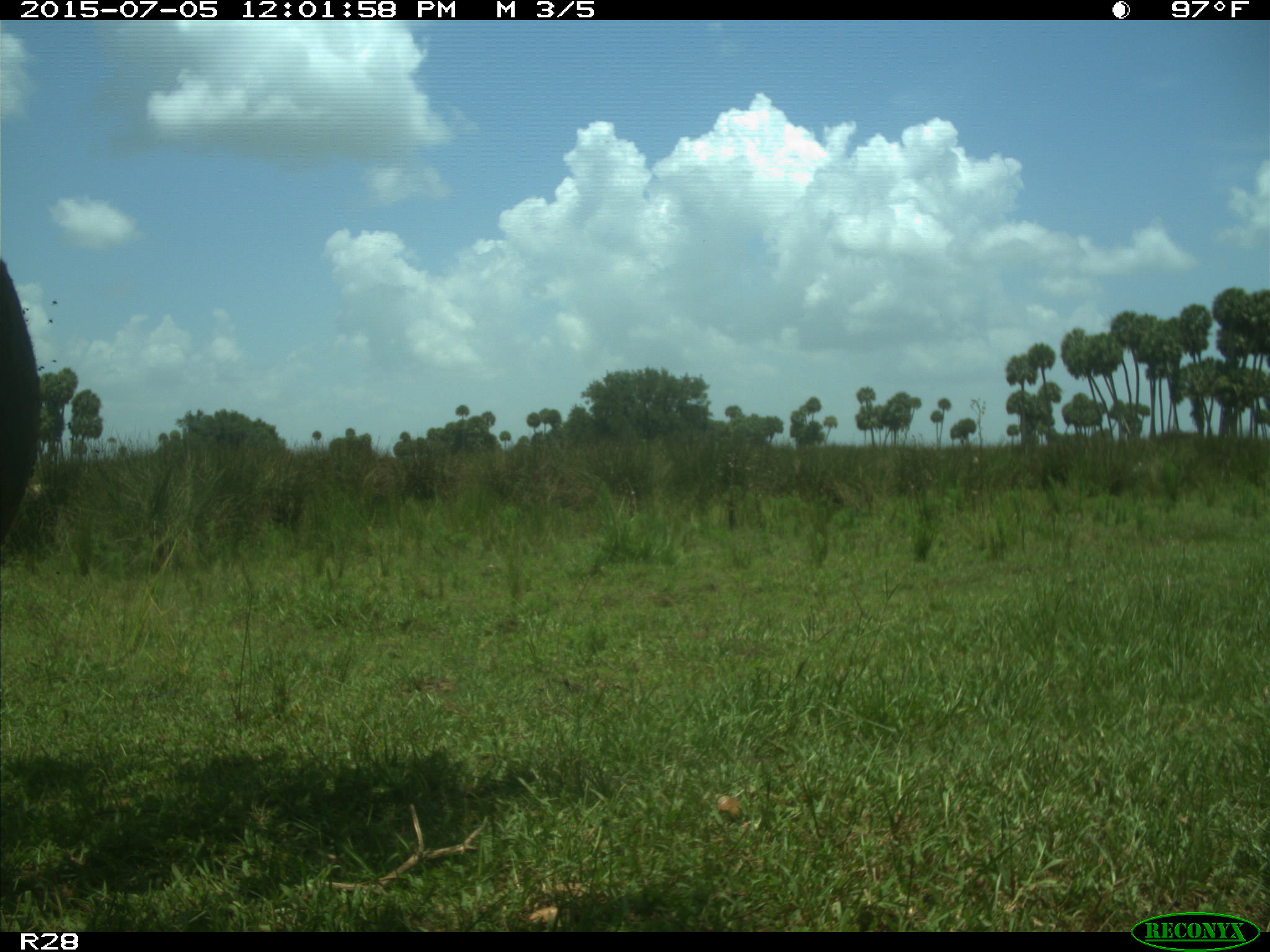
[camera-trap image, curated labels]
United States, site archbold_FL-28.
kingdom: Animalia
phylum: Chordata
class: Mammalia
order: Artiodactyla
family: Bovidae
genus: Bos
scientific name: Bos taurus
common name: domestic cow